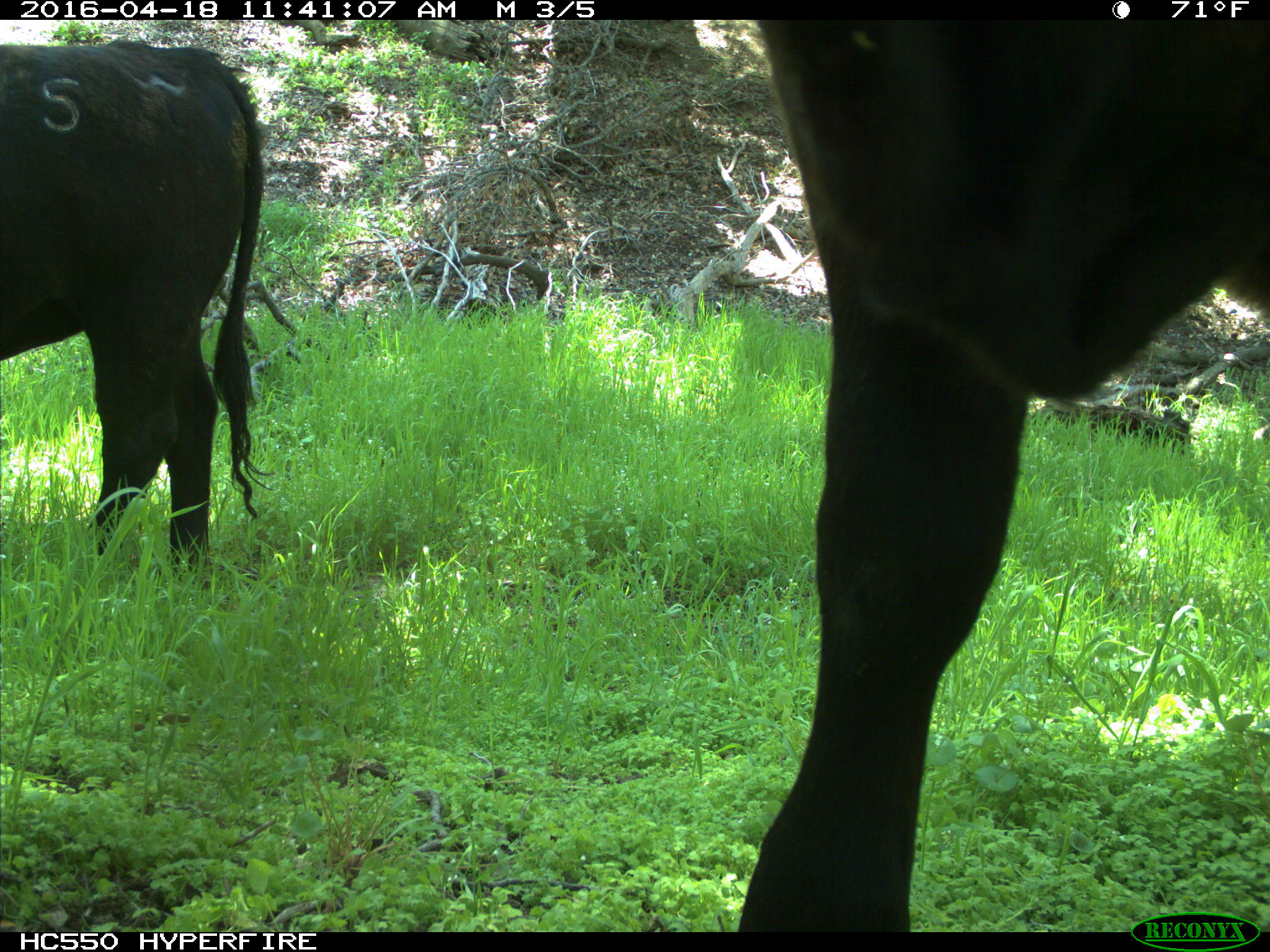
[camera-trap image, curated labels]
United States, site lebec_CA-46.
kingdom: Animalia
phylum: Chordata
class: Mammalia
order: Artiodactyla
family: Bovidae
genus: Bos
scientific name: Bos taurus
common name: domestic cow